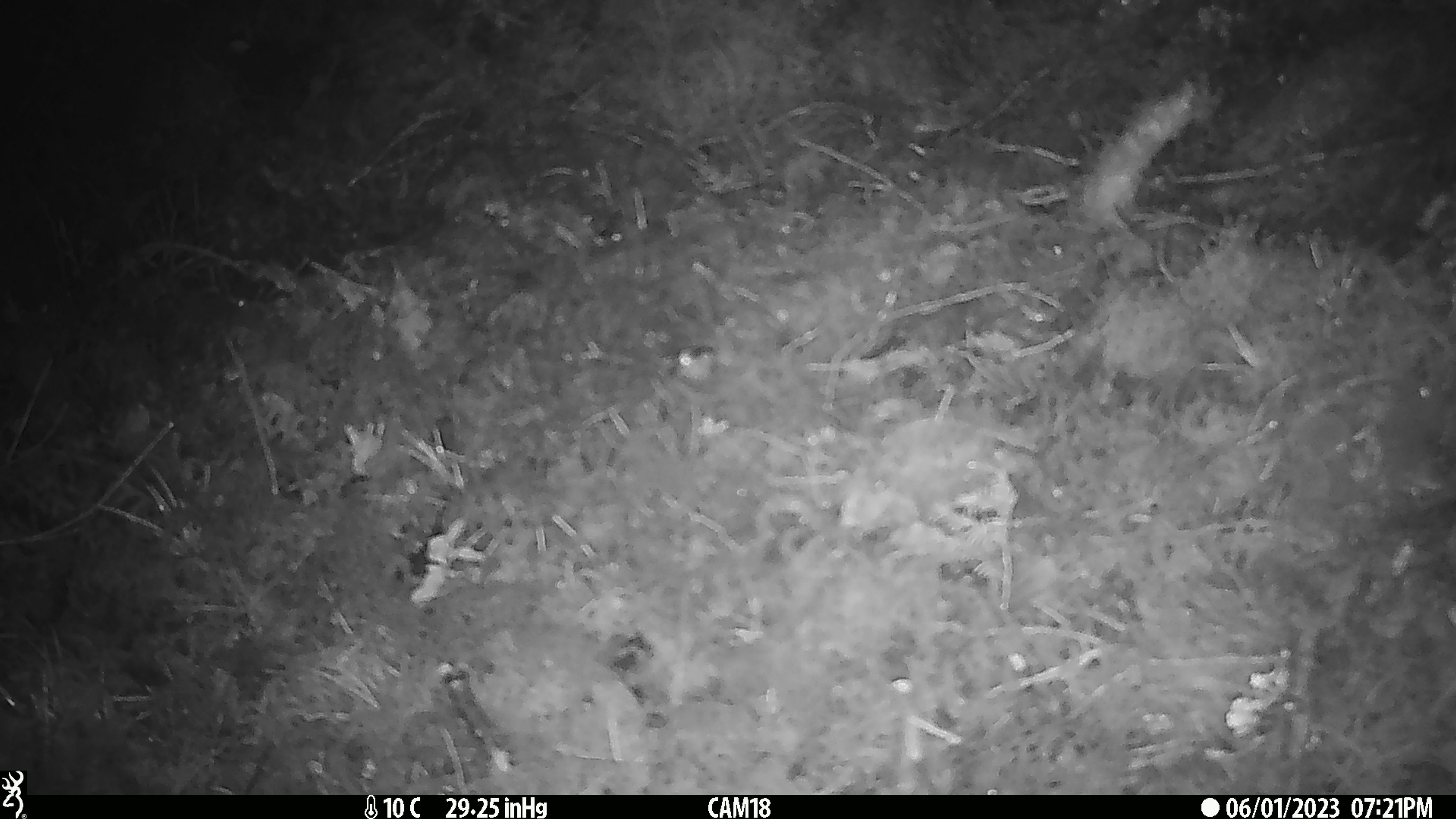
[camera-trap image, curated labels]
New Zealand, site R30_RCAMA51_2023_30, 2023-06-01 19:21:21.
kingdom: Animalia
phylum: Chordata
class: Mammalia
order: Rodentia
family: Muridae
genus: Mus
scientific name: Mus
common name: mouse